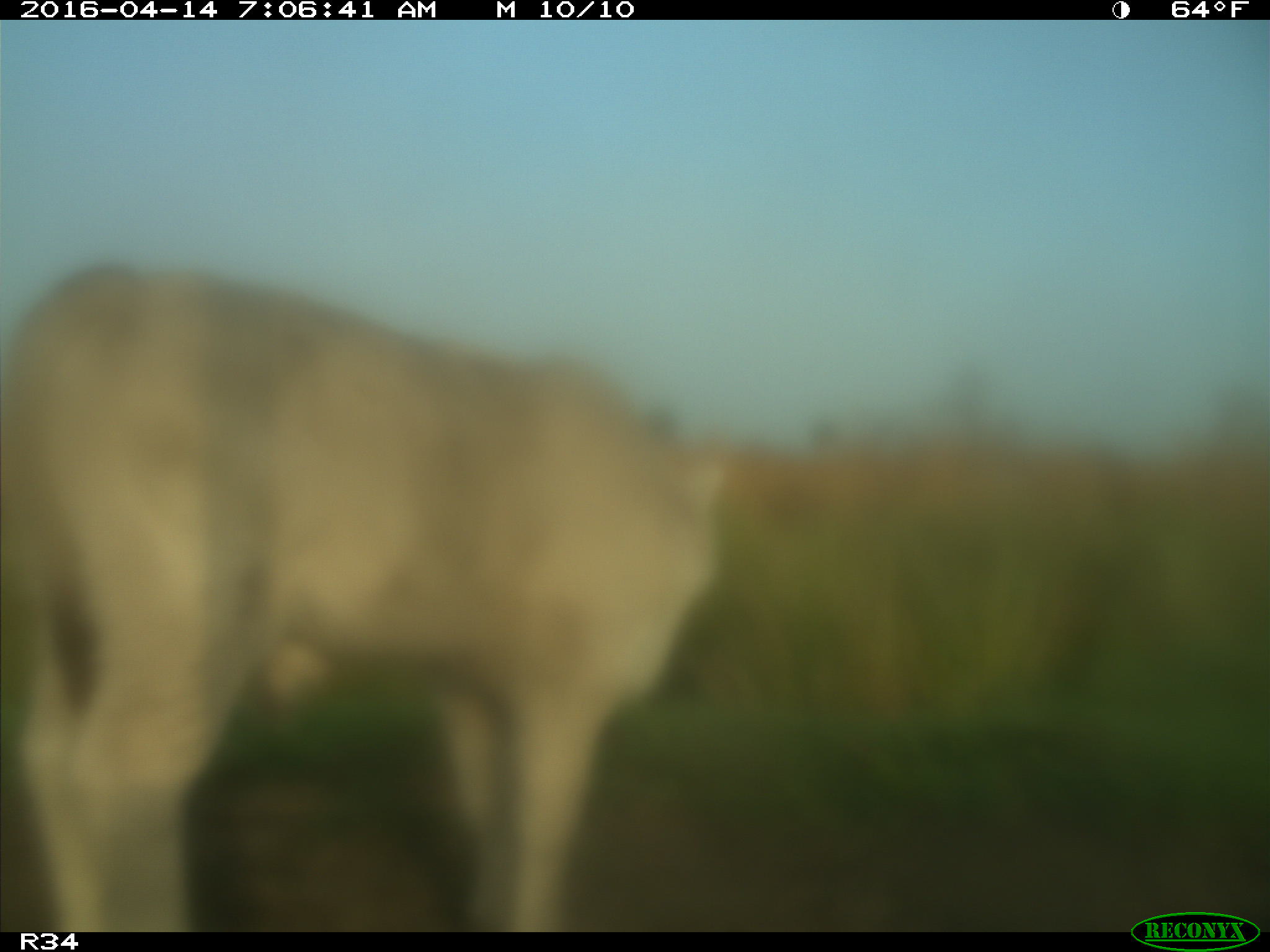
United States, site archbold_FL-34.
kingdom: Animalia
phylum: Chordata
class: Mammalia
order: Artiodactyla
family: Bovidae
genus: Bos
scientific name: Bos taurus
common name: domestic cow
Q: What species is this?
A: Bos taurus (domestic cow).